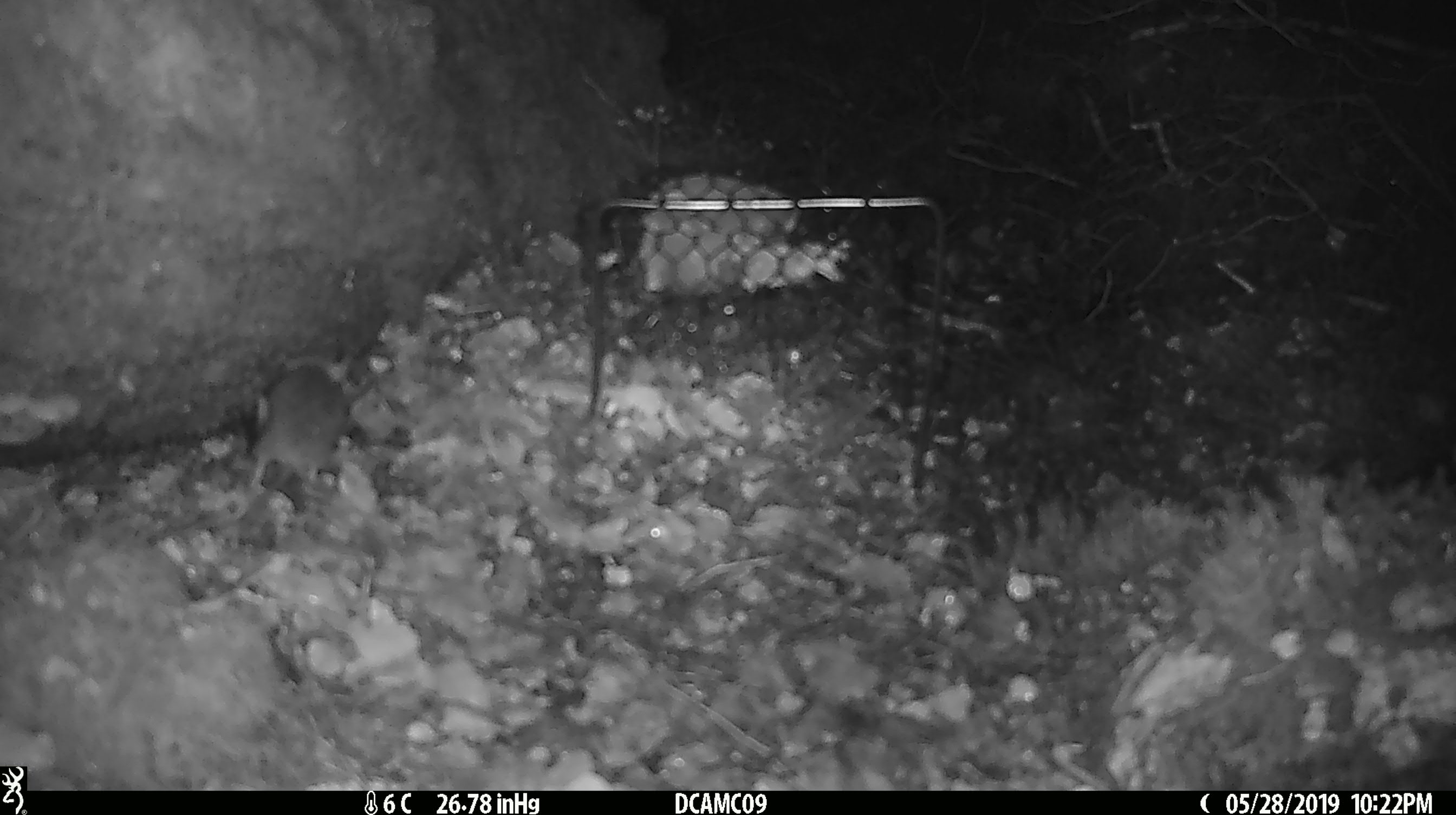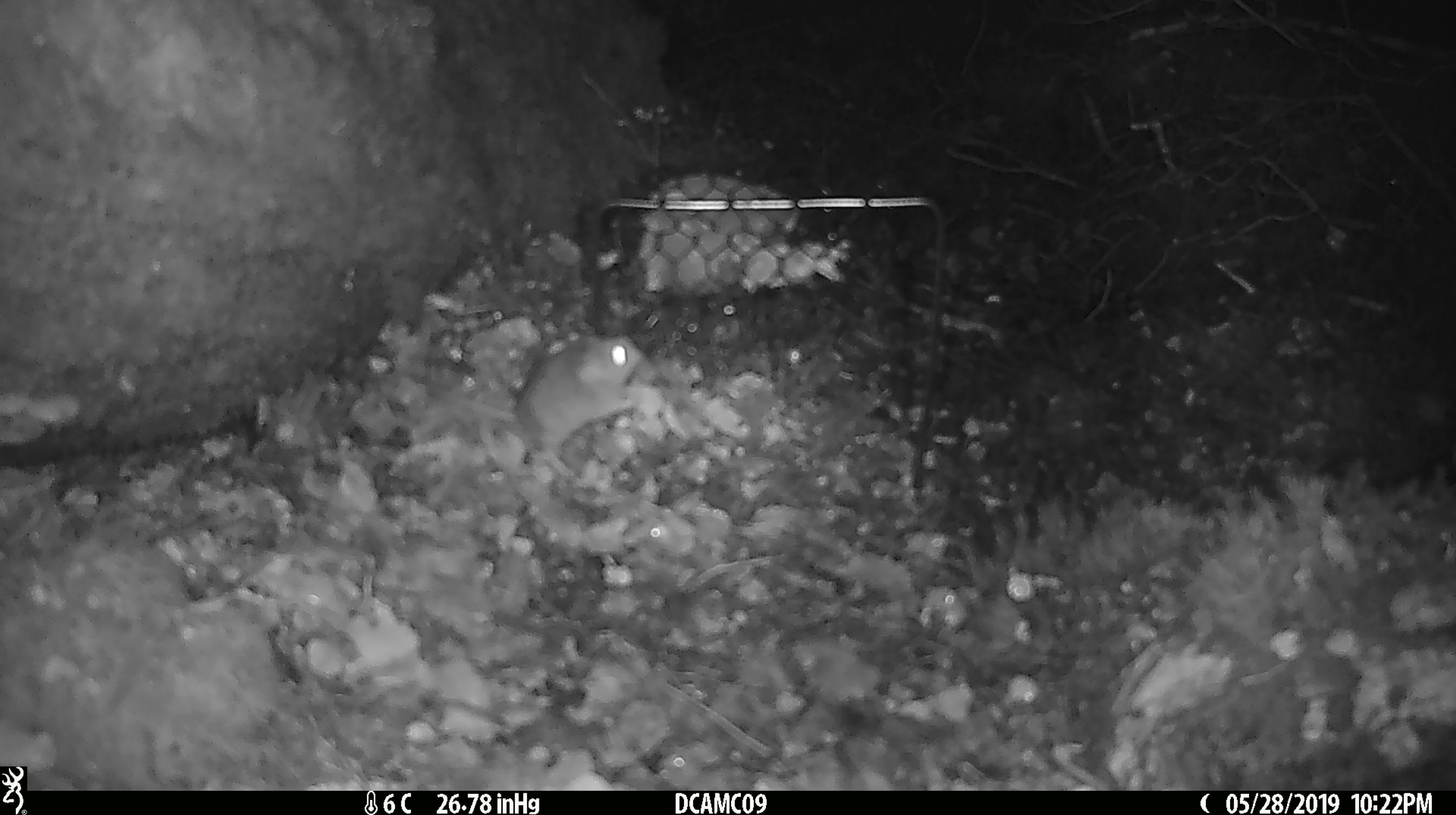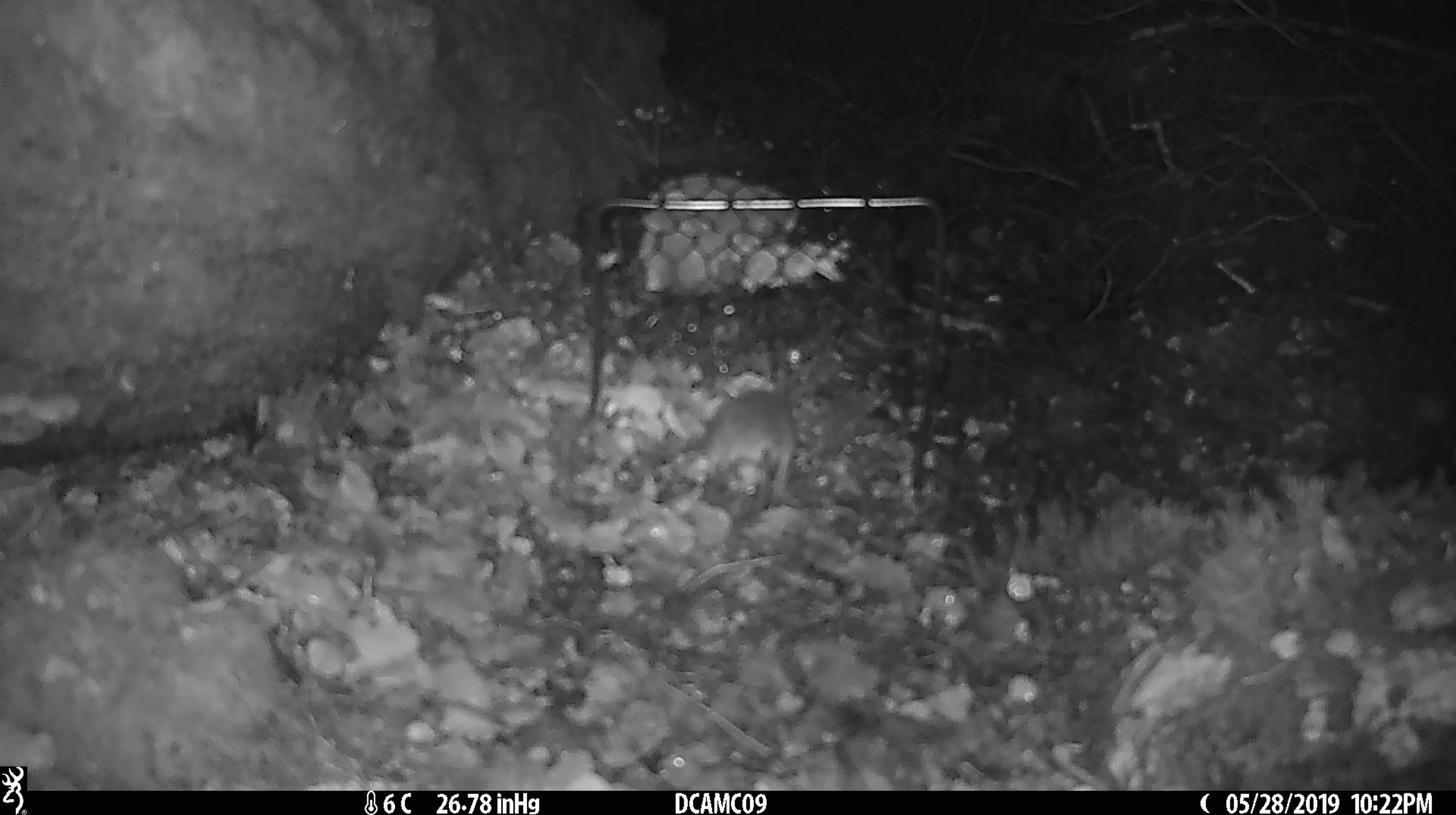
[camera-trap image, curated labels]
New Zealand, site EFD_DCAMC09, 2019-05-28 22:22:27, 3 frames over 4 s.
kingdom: Animalia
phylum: Chordata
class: Mammalia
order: Rodentia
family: Muridae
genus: Mus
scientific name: Mus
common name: mouse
Mouse (Mus).